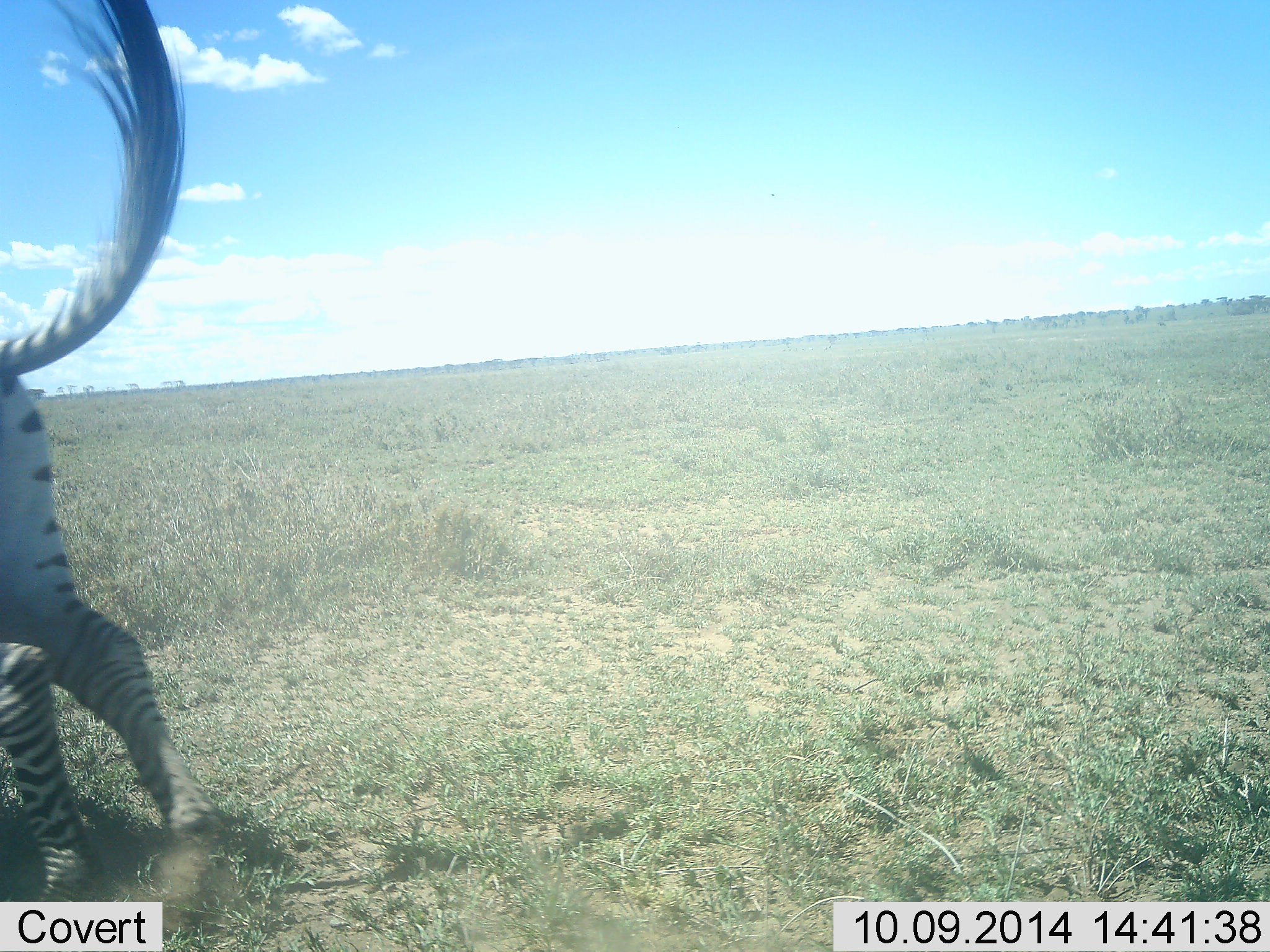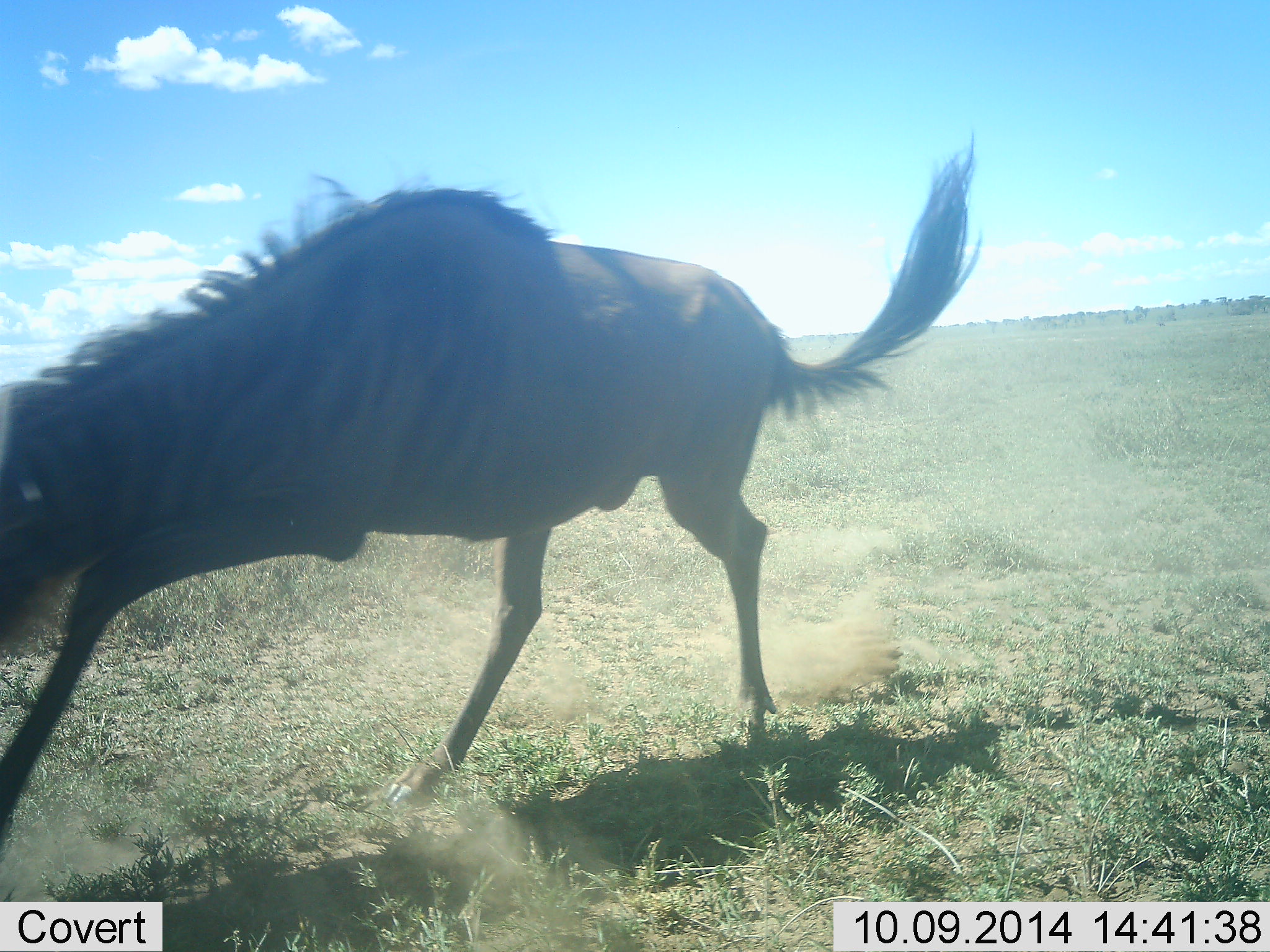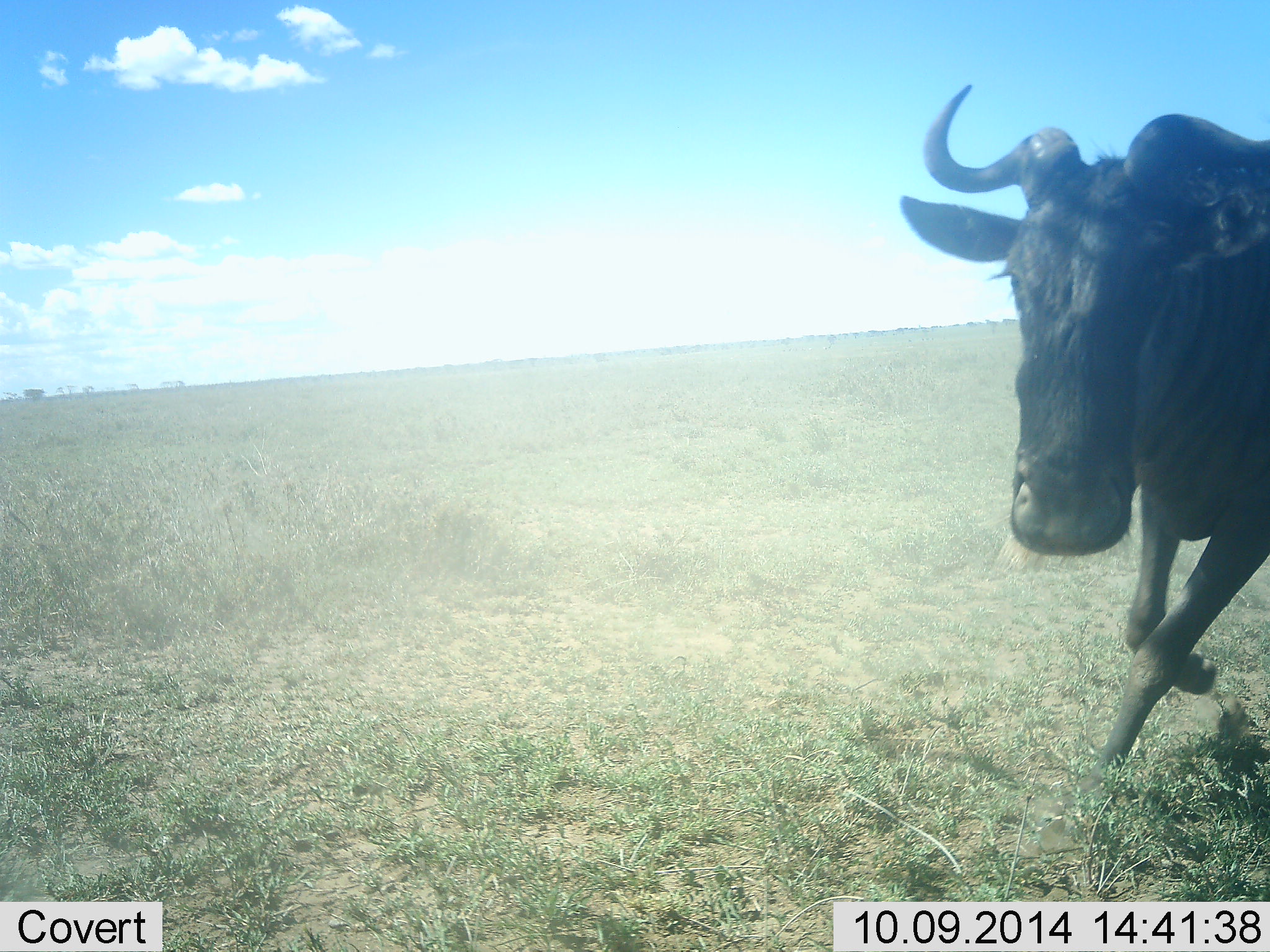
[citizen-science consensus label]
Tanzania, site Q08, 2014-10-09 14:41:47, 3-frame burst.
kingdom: Animalia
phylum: Chordata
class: Mammalia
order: Artiodactyla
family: Bovidae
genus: Connochaetes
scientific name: Connochaetes taurinus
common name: blue wildebeest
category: wildebeest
Wildebeest (blue wildebeest) (Connochaetes taurinus), count 1. Behavior (volunteer vote fractions): standing 0%, resting 0%, moving 94%, interacting 12%. Young present (vote fraction): 0%. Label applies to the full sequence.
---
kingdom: Animalia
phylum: Chordata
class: Mammalia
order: Perissodactyla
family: Equidae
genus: Equus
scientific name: Equus quagga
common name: plains zebra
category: zebra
Zebra (plains zebra) (Equus quagga), count 1. Behavior (volunteer vote fractions): standing 0%, resting 0%, moving 90%, interacting 20%. Young present (vote fraction): 0%. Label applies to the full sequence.